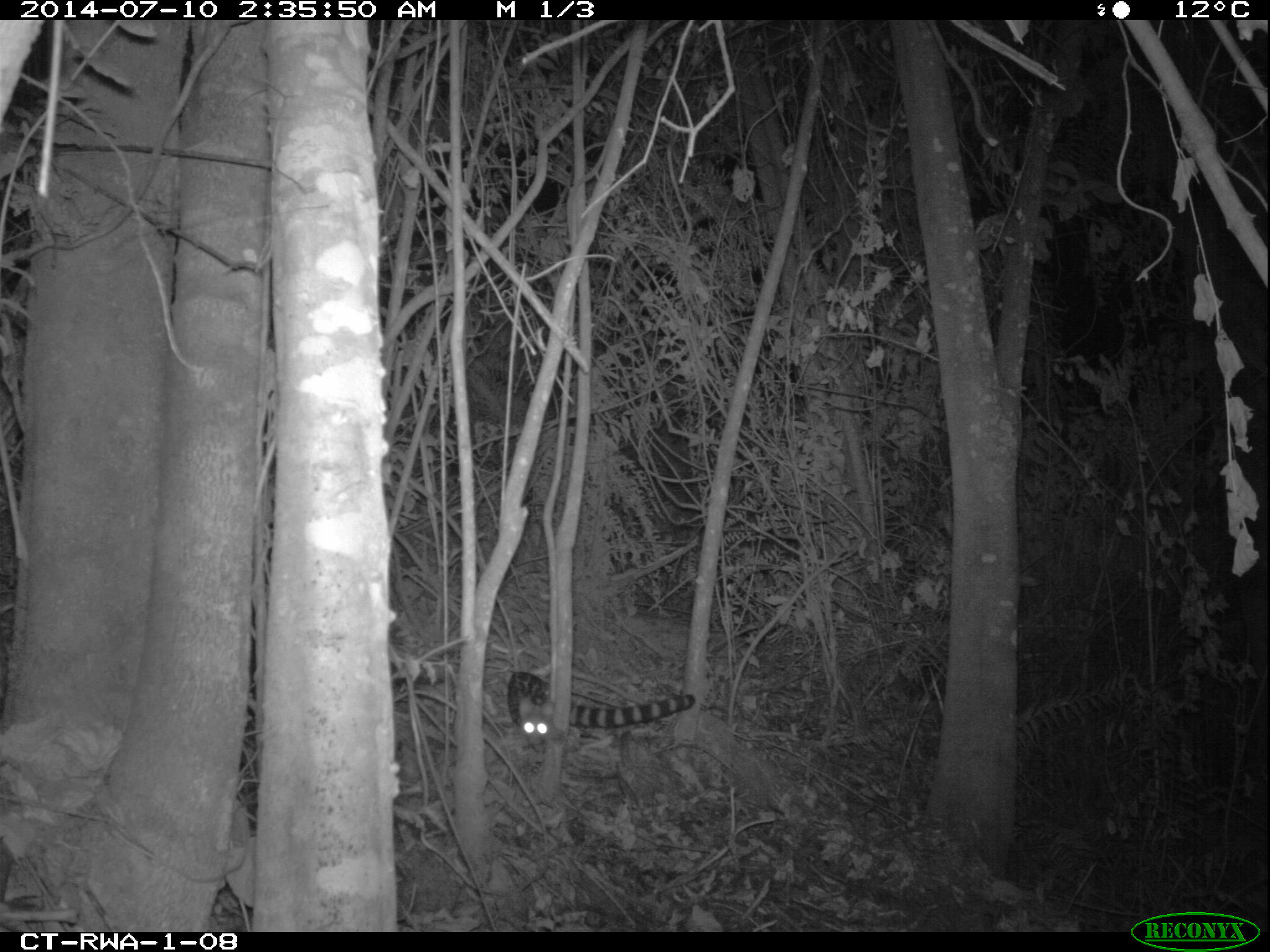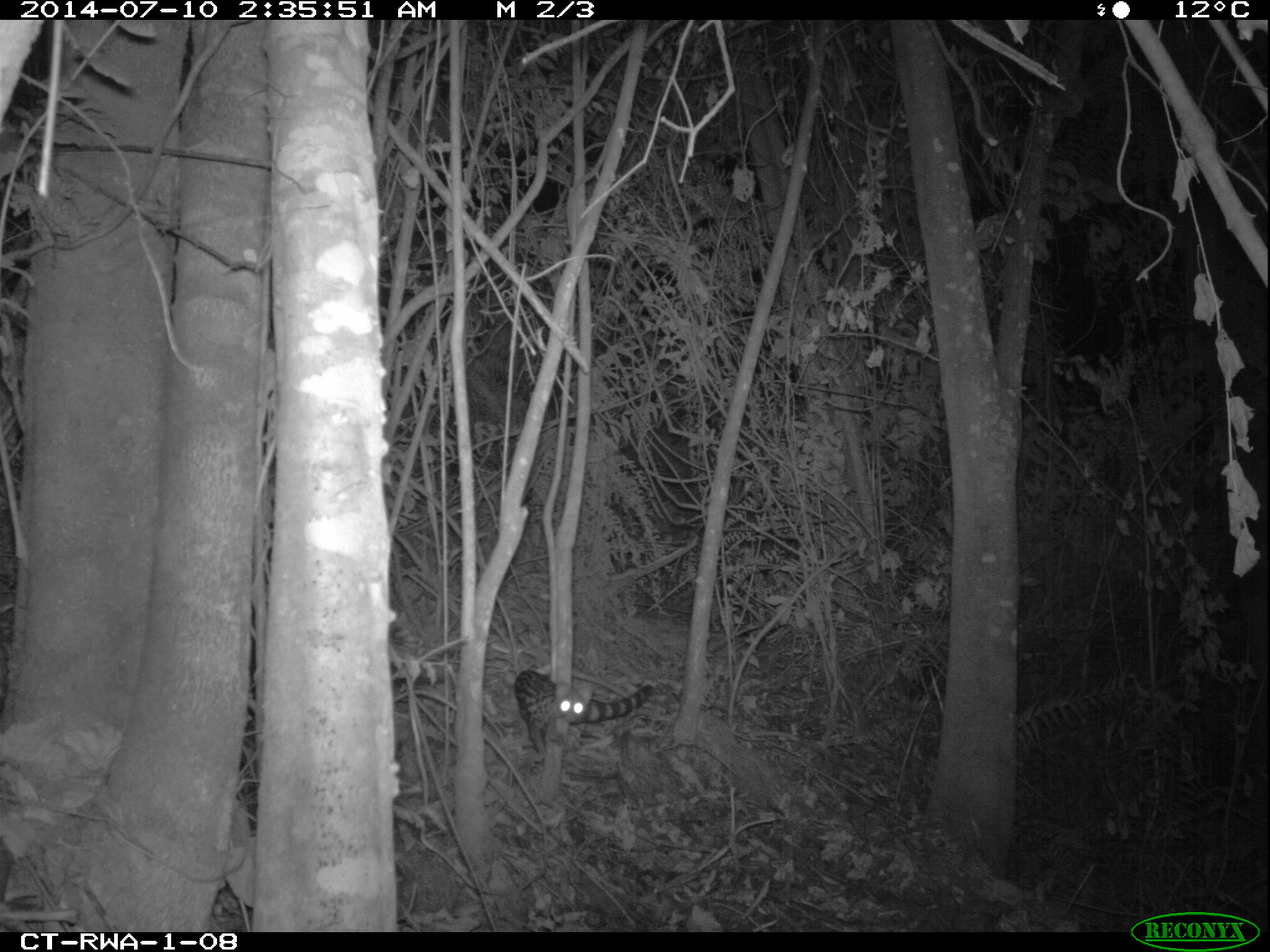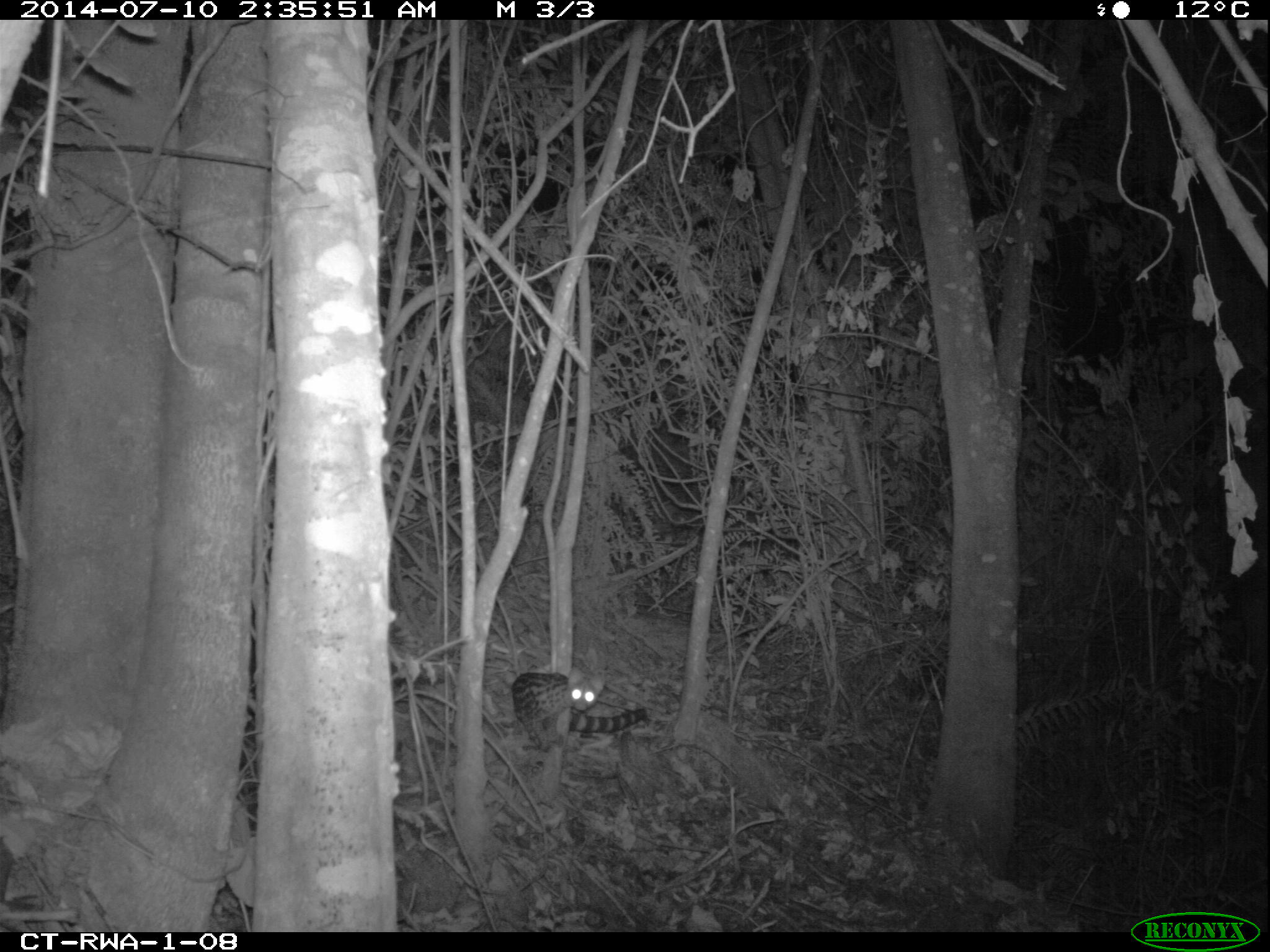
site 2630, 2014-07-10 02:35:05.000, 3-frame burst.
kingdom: Animalia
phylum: Chordata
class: Mammalia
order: Carnivora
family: Viverridae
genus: Genetta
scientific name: Genetta tigrina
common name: cape genet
Genetta tigrina (cape genet), count 1.